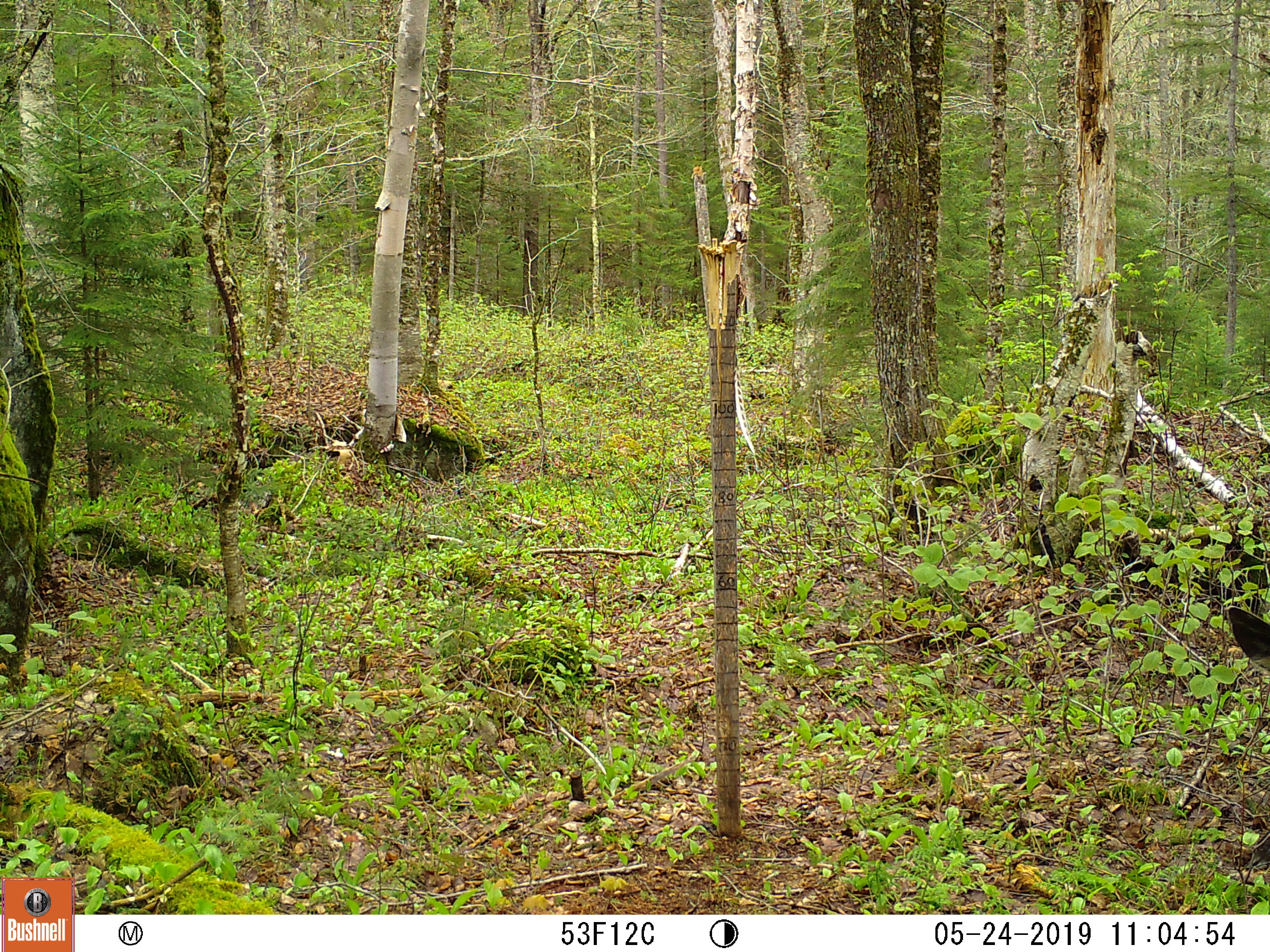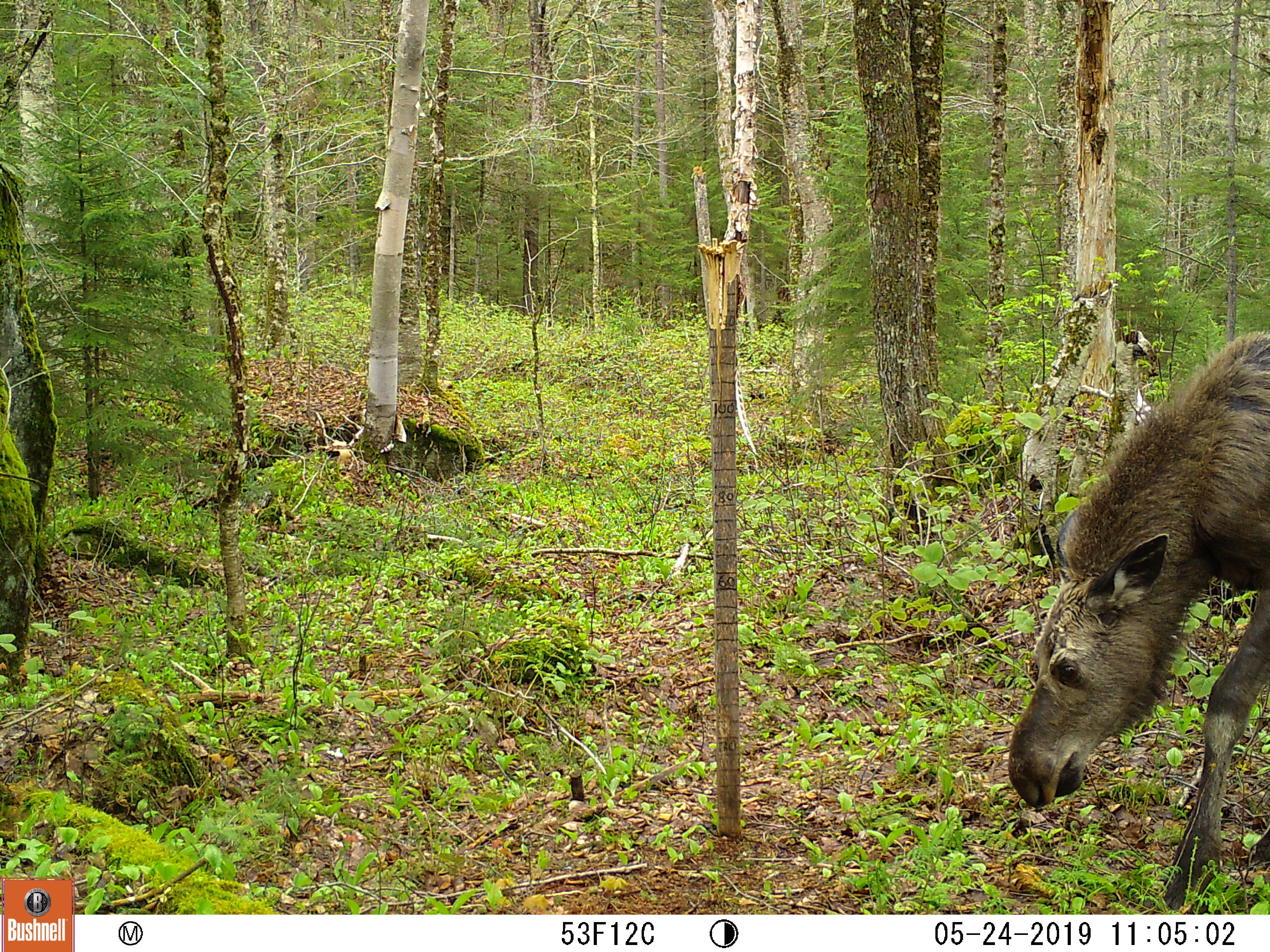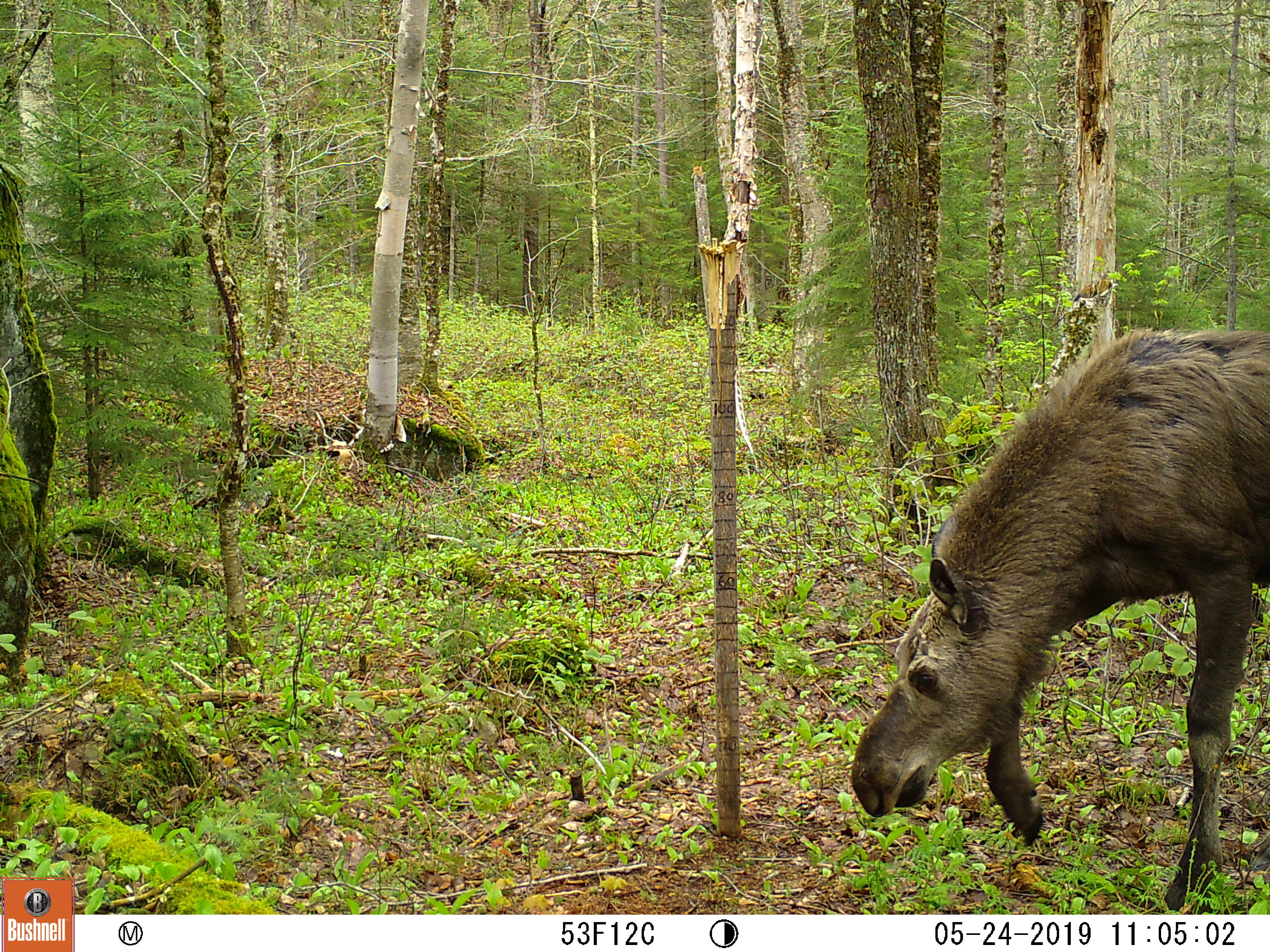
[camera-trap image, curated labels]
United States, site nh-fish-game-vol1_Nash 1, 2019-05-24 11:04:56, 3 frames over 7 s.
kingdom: Animalia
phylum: Chordata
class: Mammalia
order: Artiodactyla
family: Cervidae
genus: Alces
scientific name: Alces alces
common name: moose